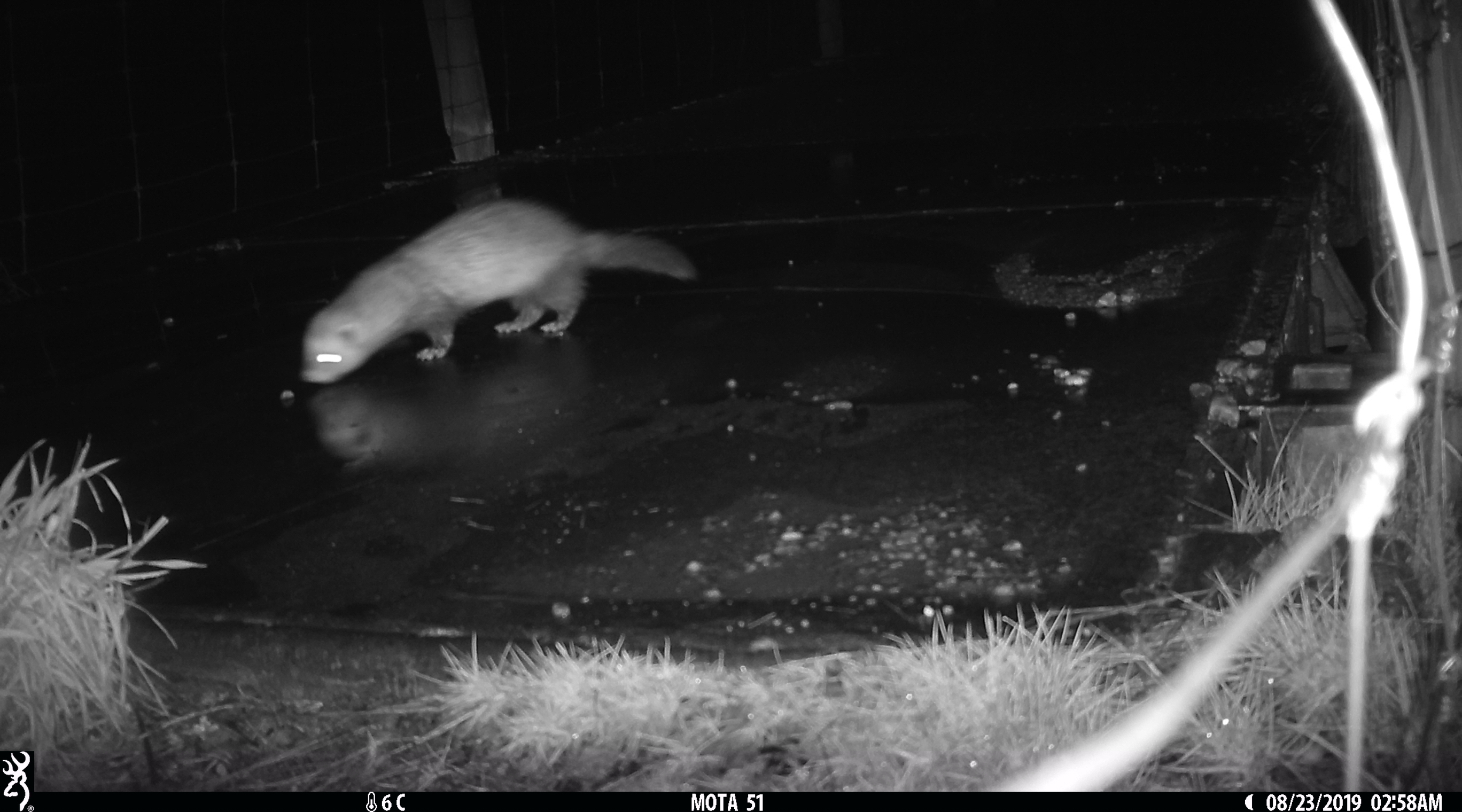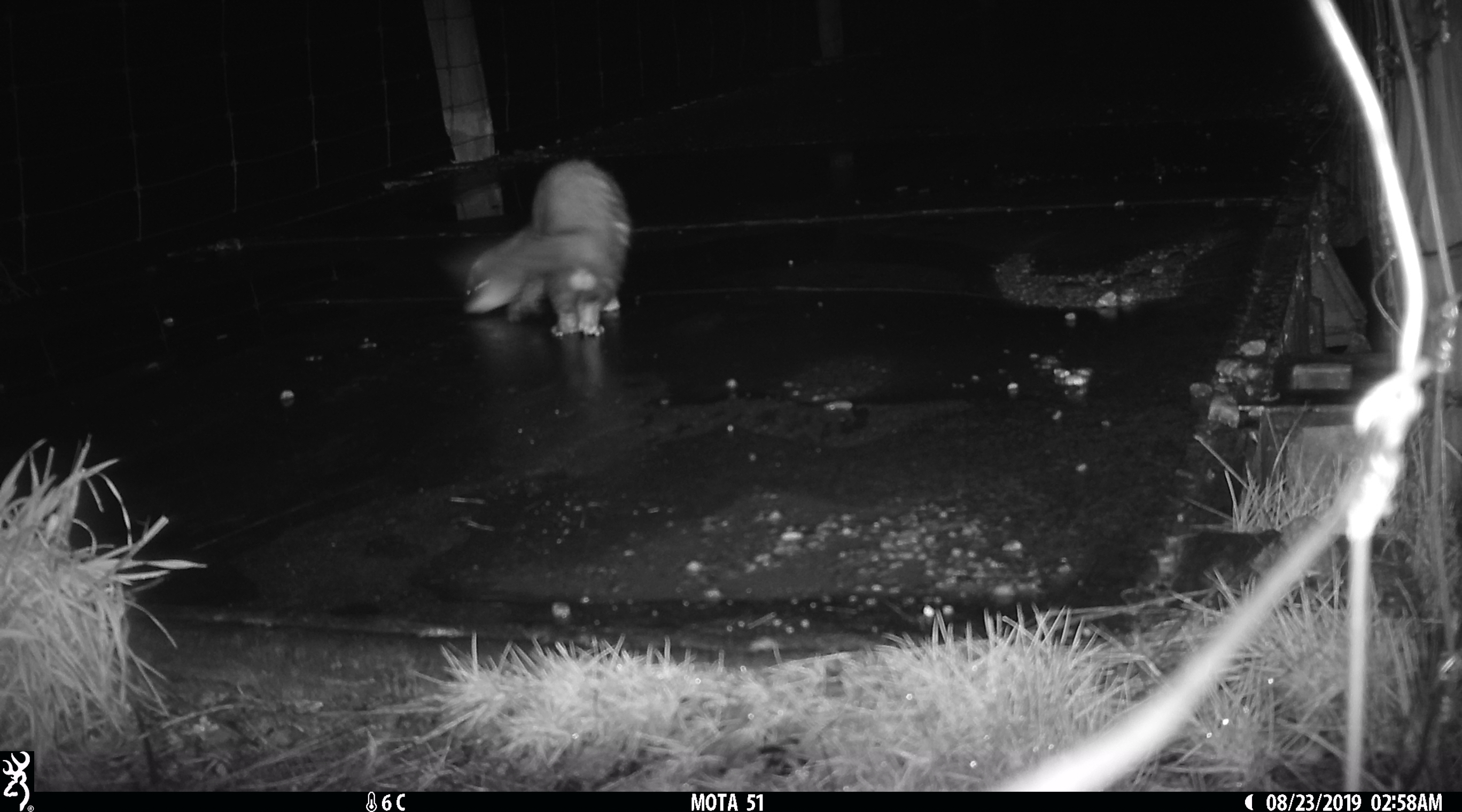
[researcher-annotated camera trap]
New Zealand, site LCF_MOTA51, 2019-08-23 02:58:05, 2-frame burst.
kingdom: Animalia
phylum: Chordata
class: Mammalia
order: Carnivora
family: Mustelidae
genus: Mustela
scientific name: Mustela furo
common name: ferret